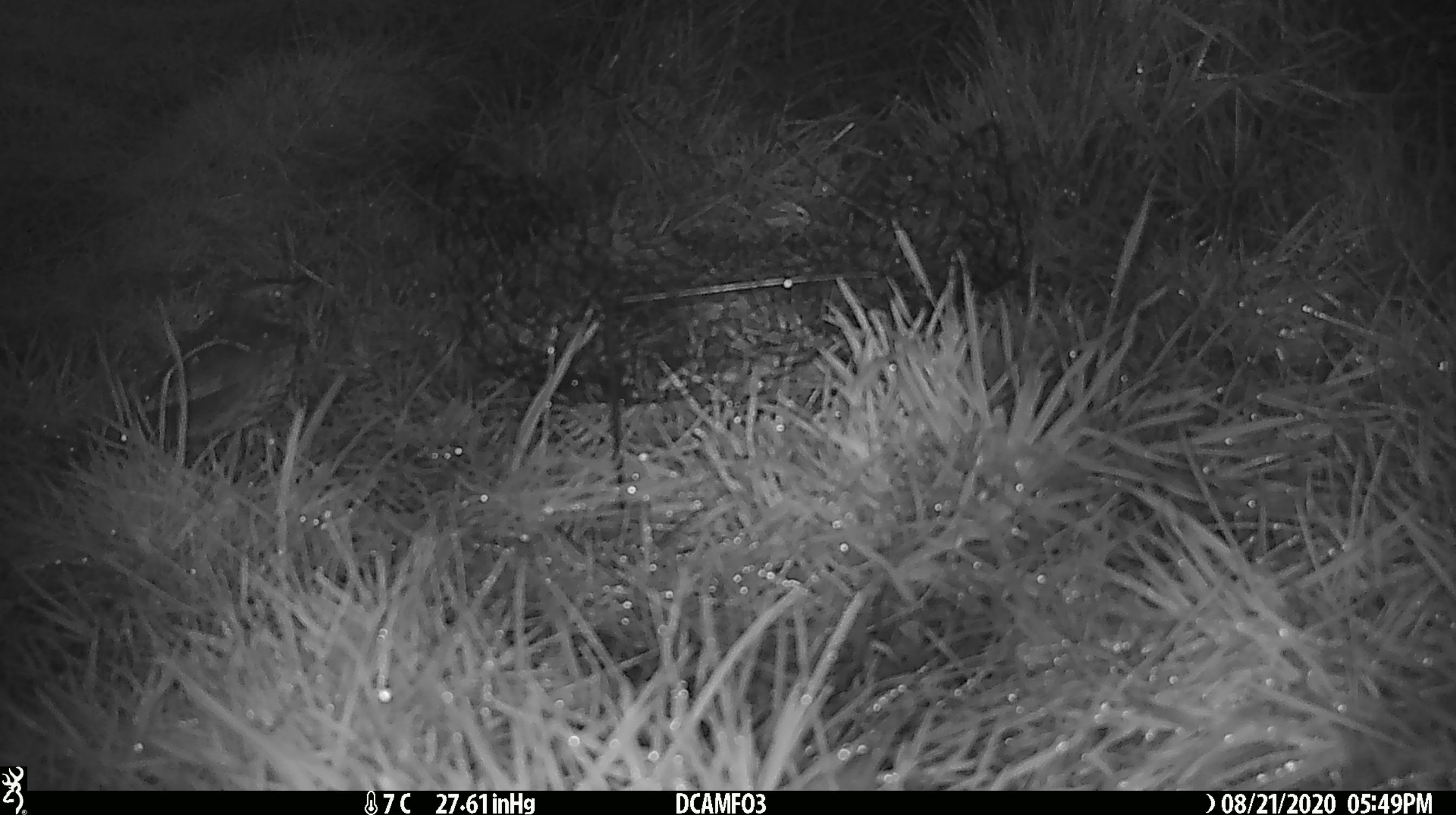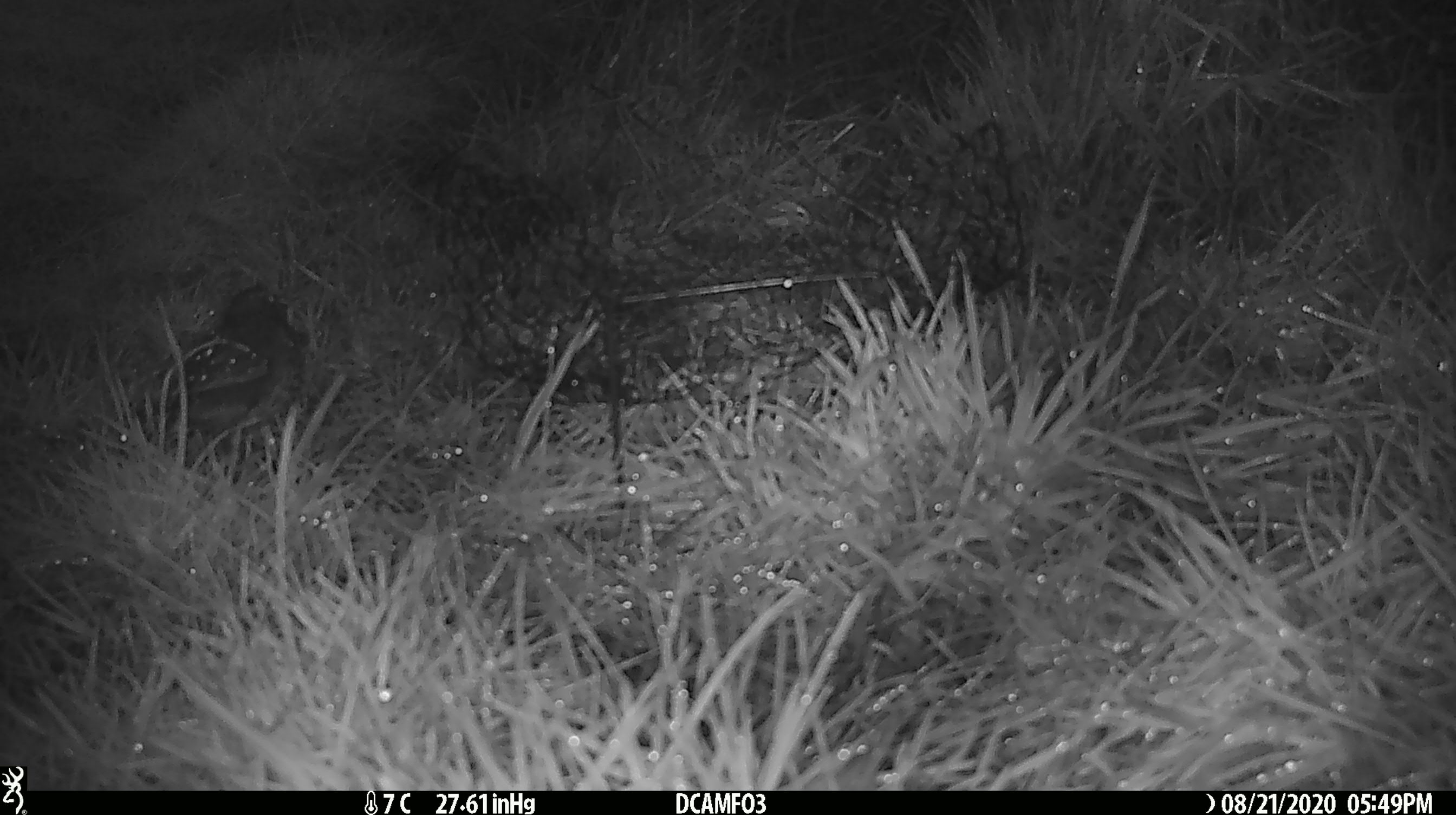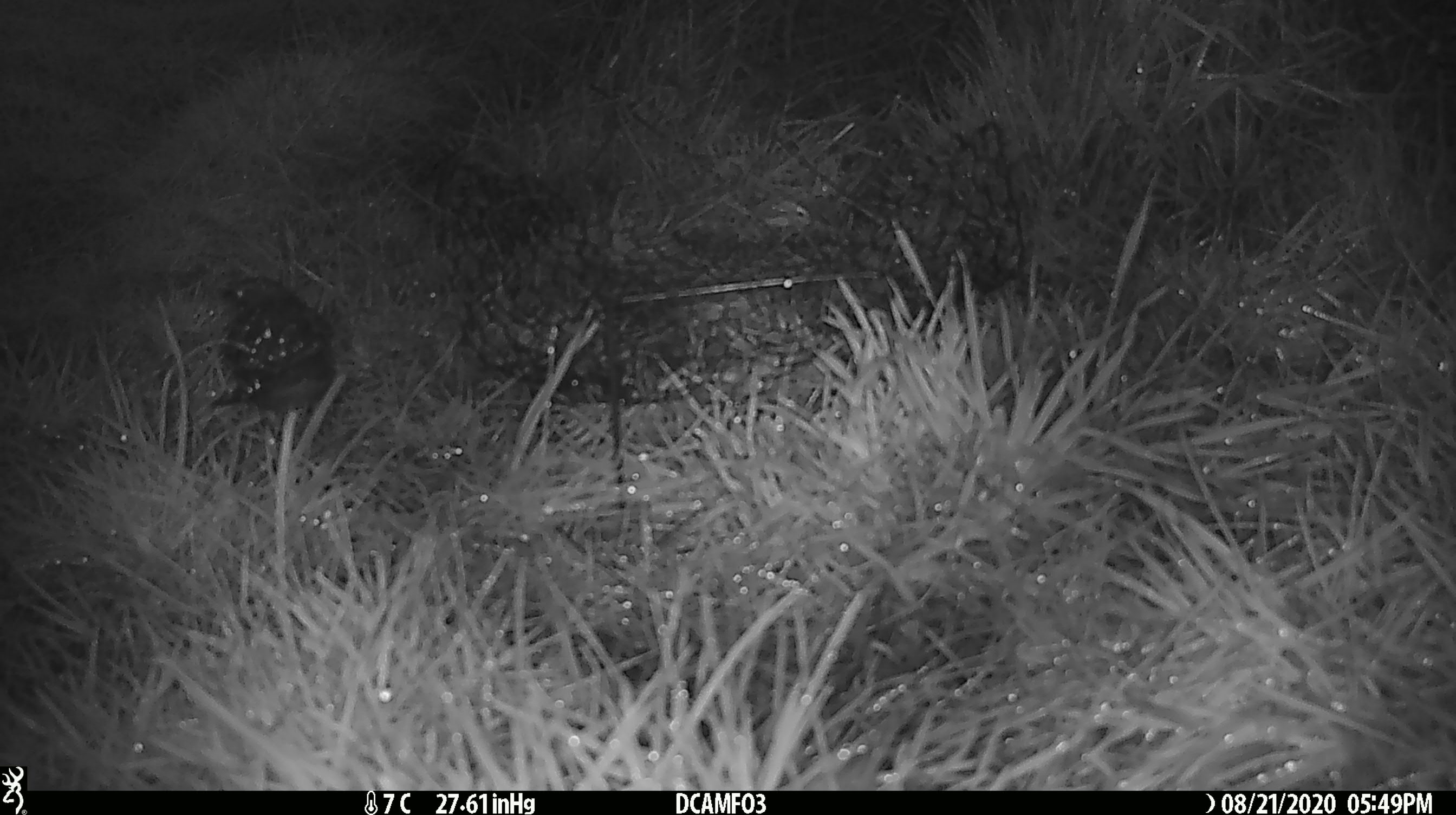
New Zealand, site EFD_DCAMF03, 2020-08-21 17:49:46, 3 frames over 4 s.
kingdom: Animalia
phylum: Chordata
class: Aves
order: Passeriformes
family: Turdidae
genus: Turdus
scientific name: Turdus philomelos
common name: song thrush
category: thrush